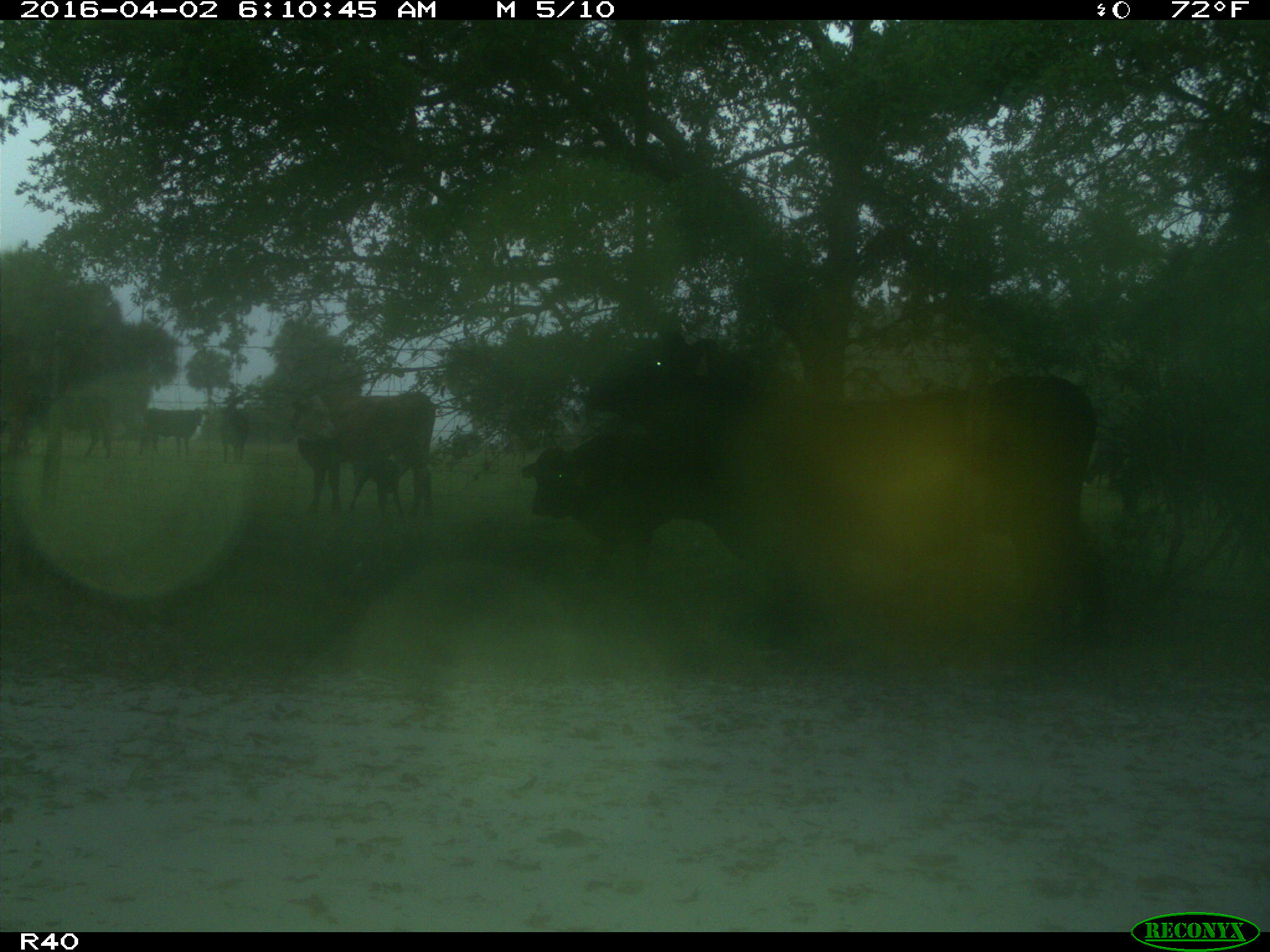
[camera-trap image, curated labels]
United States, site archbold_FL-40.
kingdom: Animalia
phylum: Chordata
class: Mammalia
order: Artiodactyla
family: Bovidae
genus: Bos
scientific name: Bos taurus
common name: domestic cow